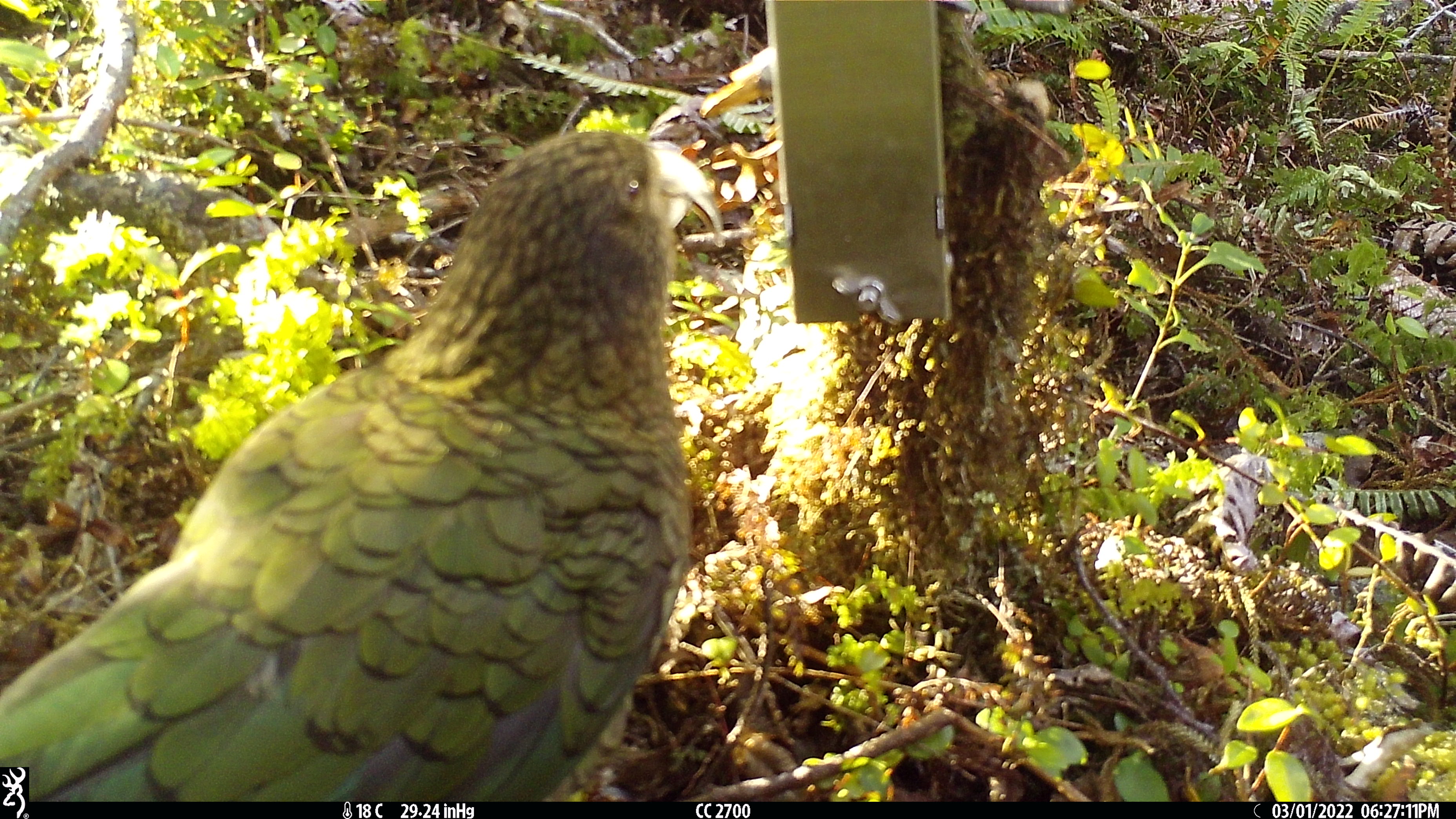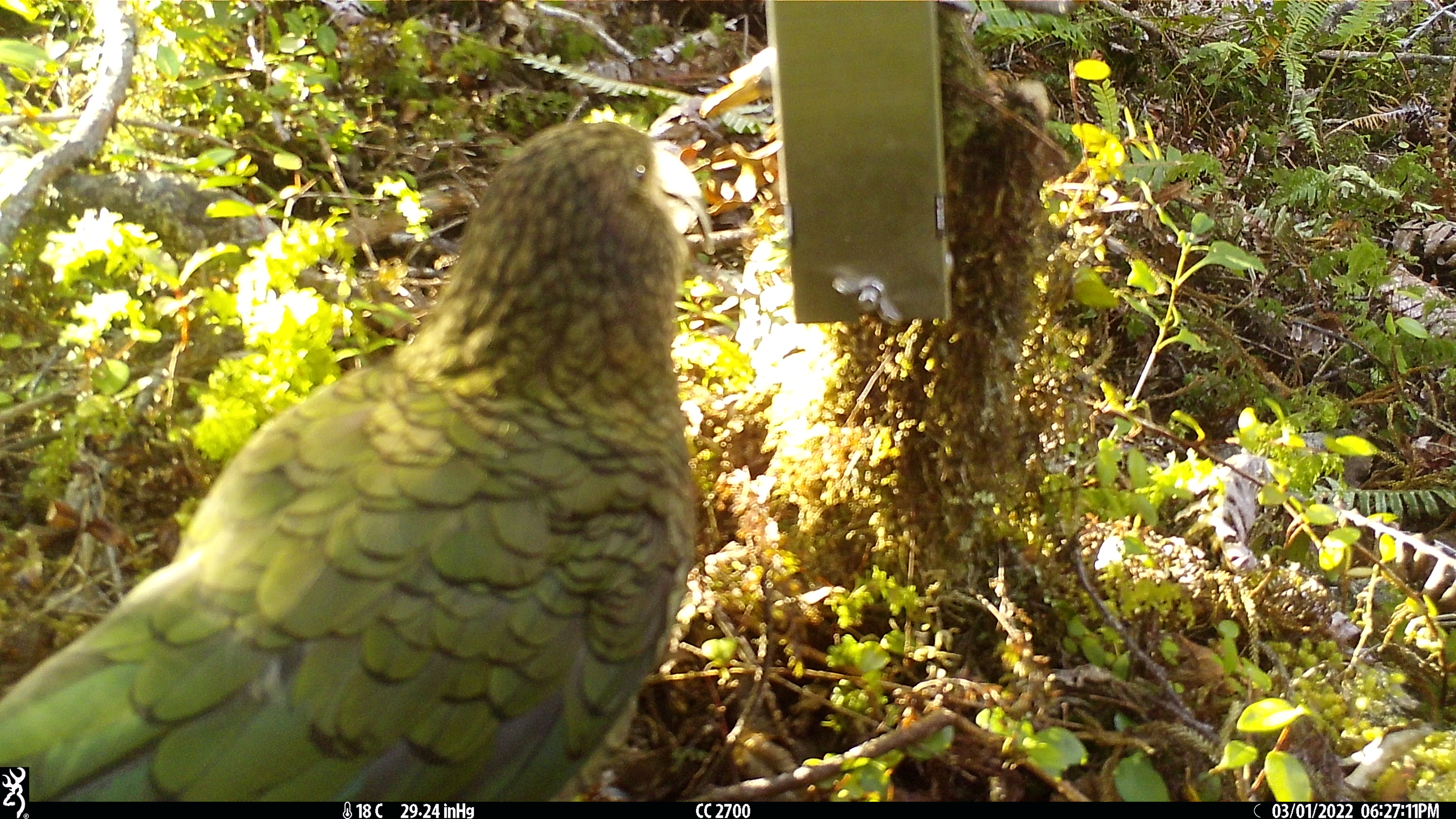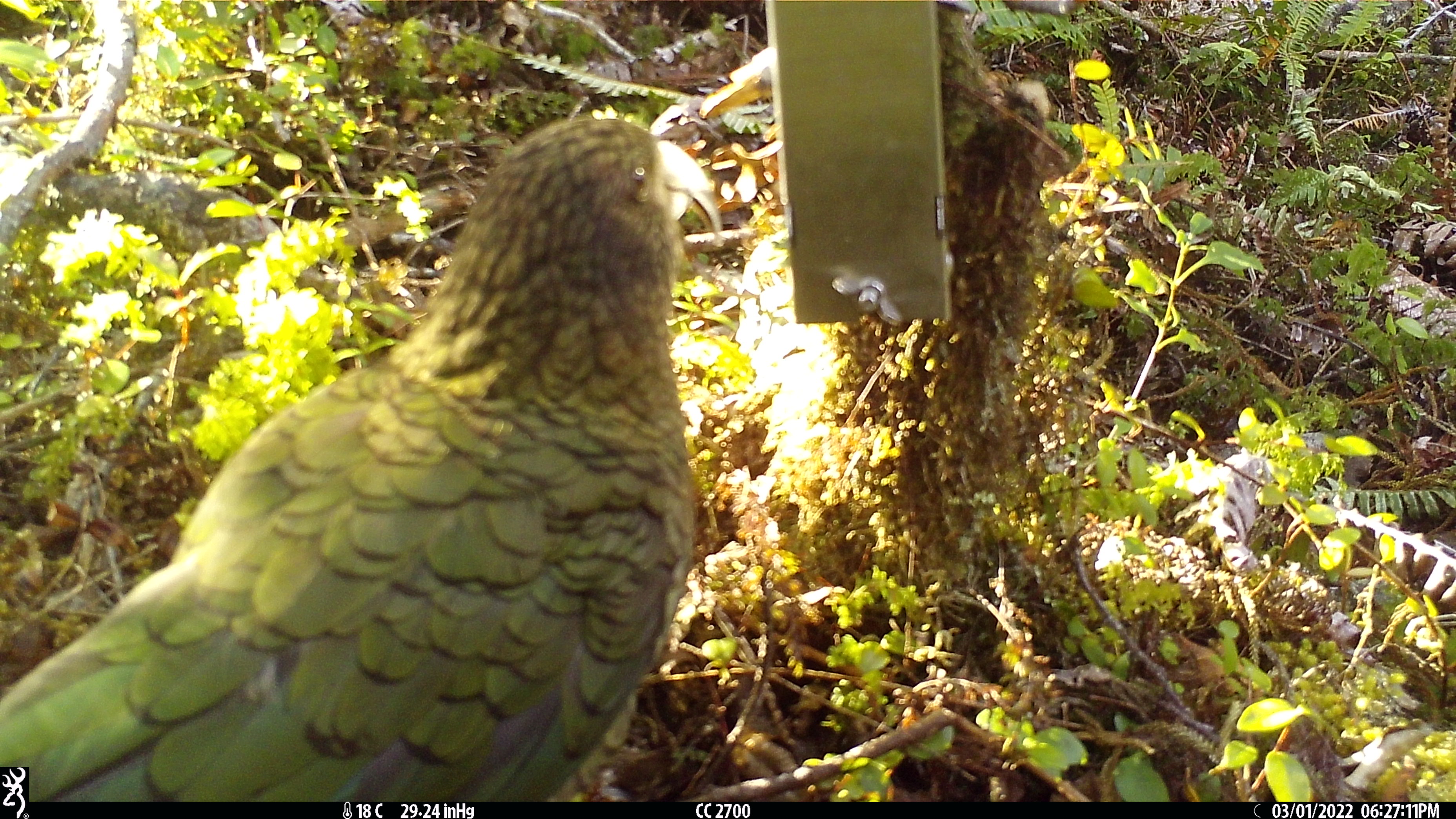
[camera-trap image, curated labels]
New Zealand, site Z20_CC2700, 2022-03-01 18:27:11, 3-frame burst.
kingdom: Animalia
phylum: Chordata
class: Aves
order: Psittaciformes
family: Strigopidae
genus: Nestor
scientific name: Nestor notabilis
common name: kea